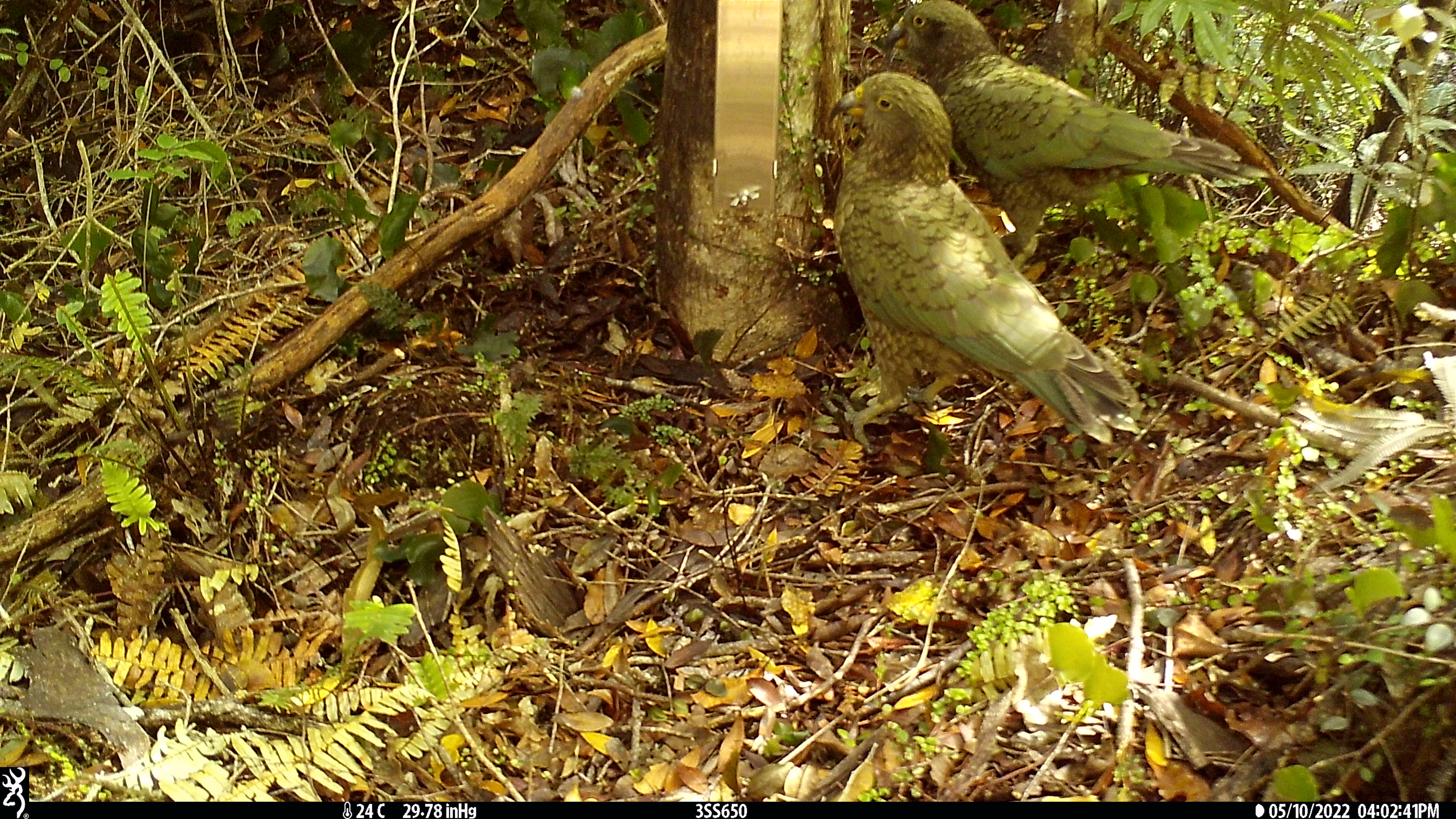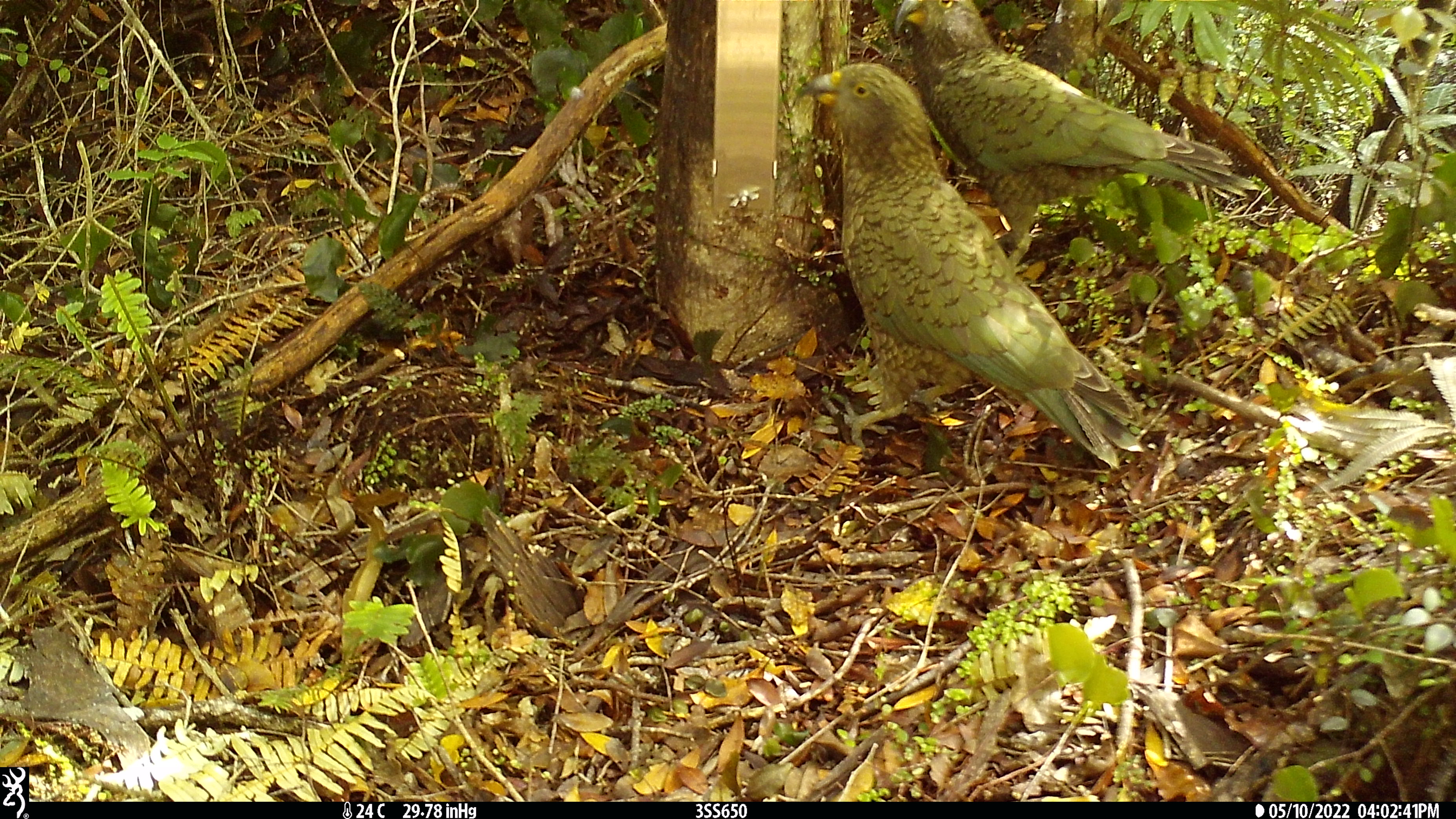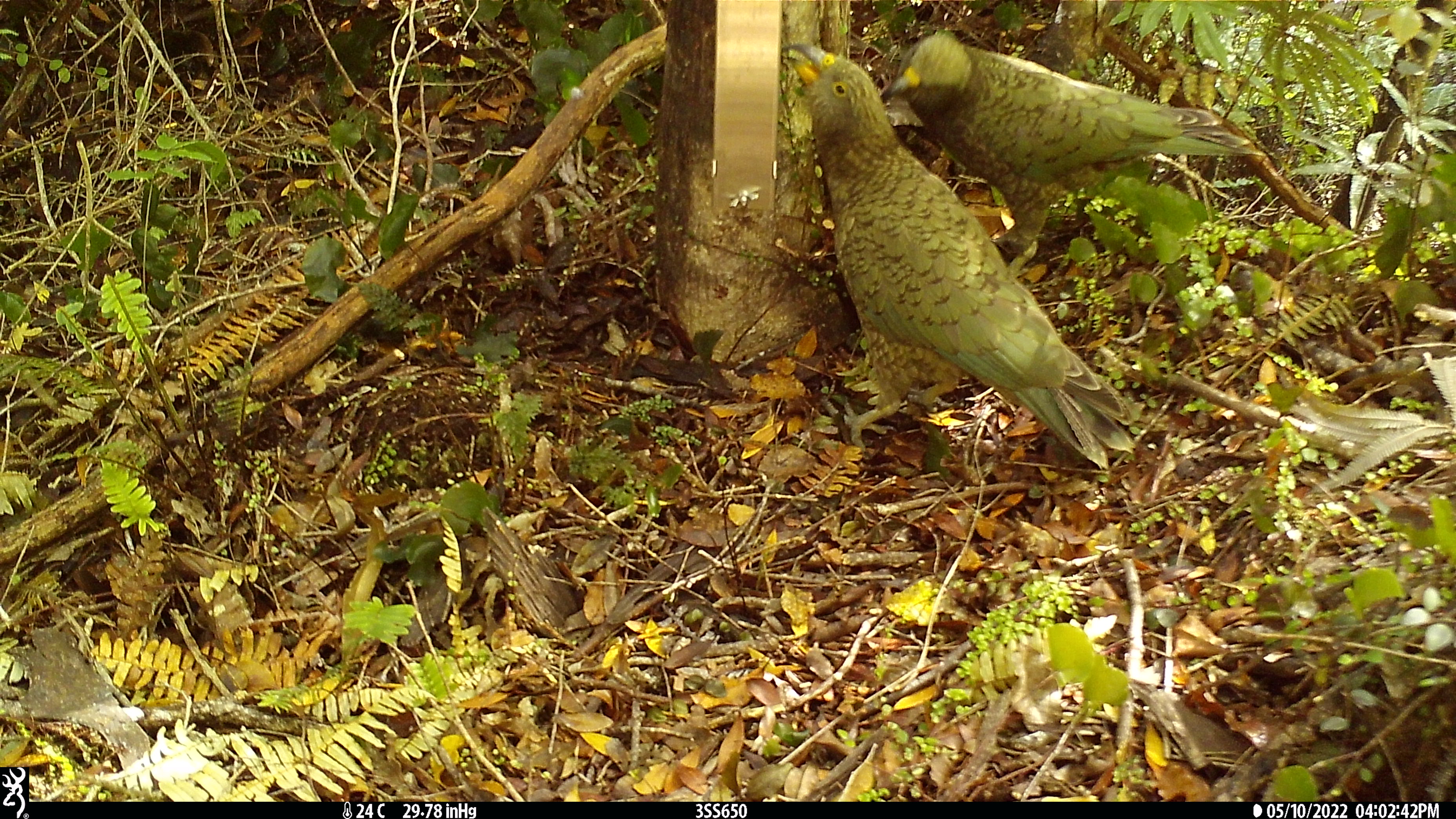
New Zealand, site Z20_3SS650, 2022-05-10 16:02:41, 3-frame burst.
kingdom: Animalia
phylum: Chordata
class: Aves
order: Psittaciformes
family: Strigopidae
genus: Nestor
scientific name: Nestor notabilis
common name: kea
Kea (Nestor notabilis).